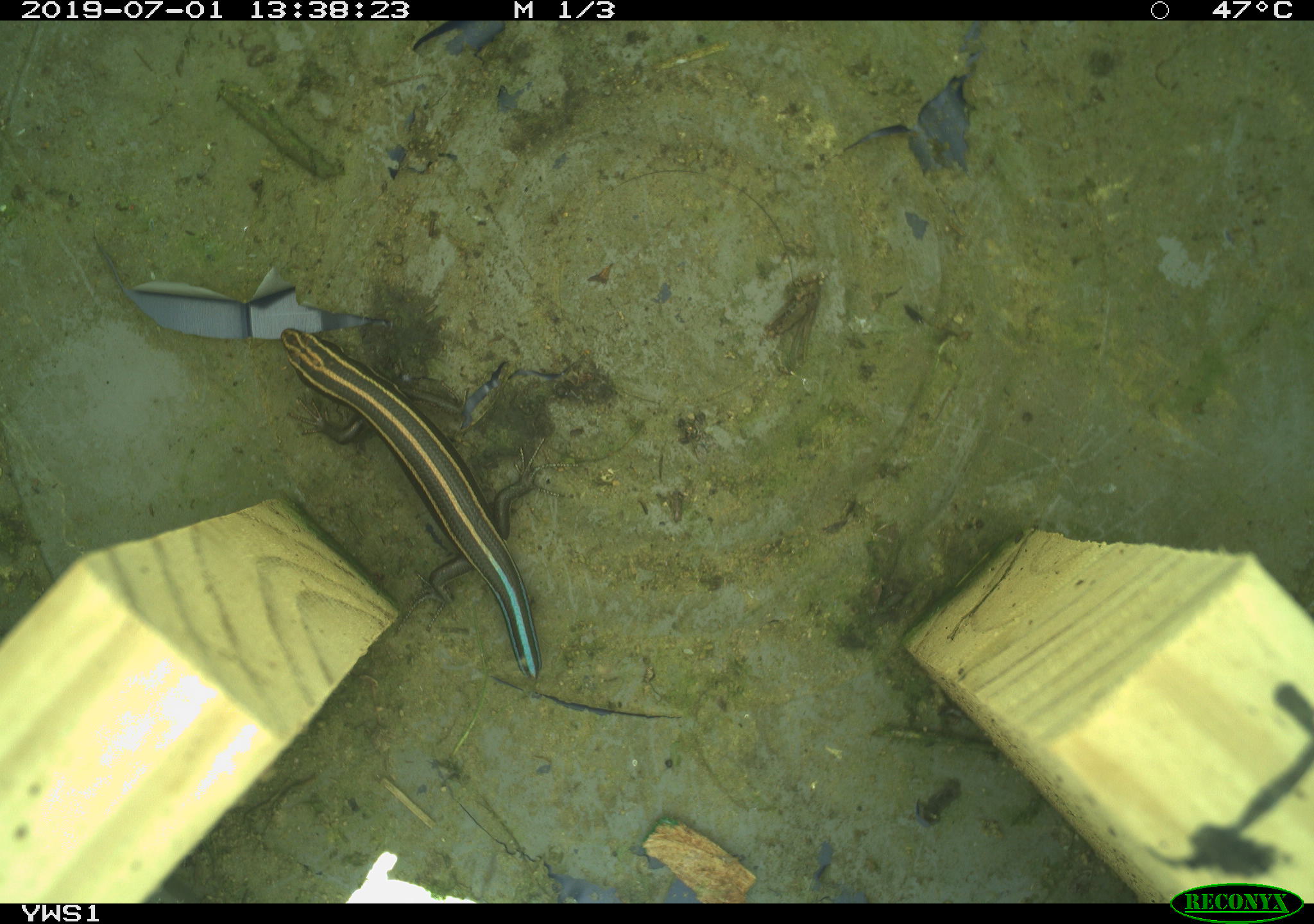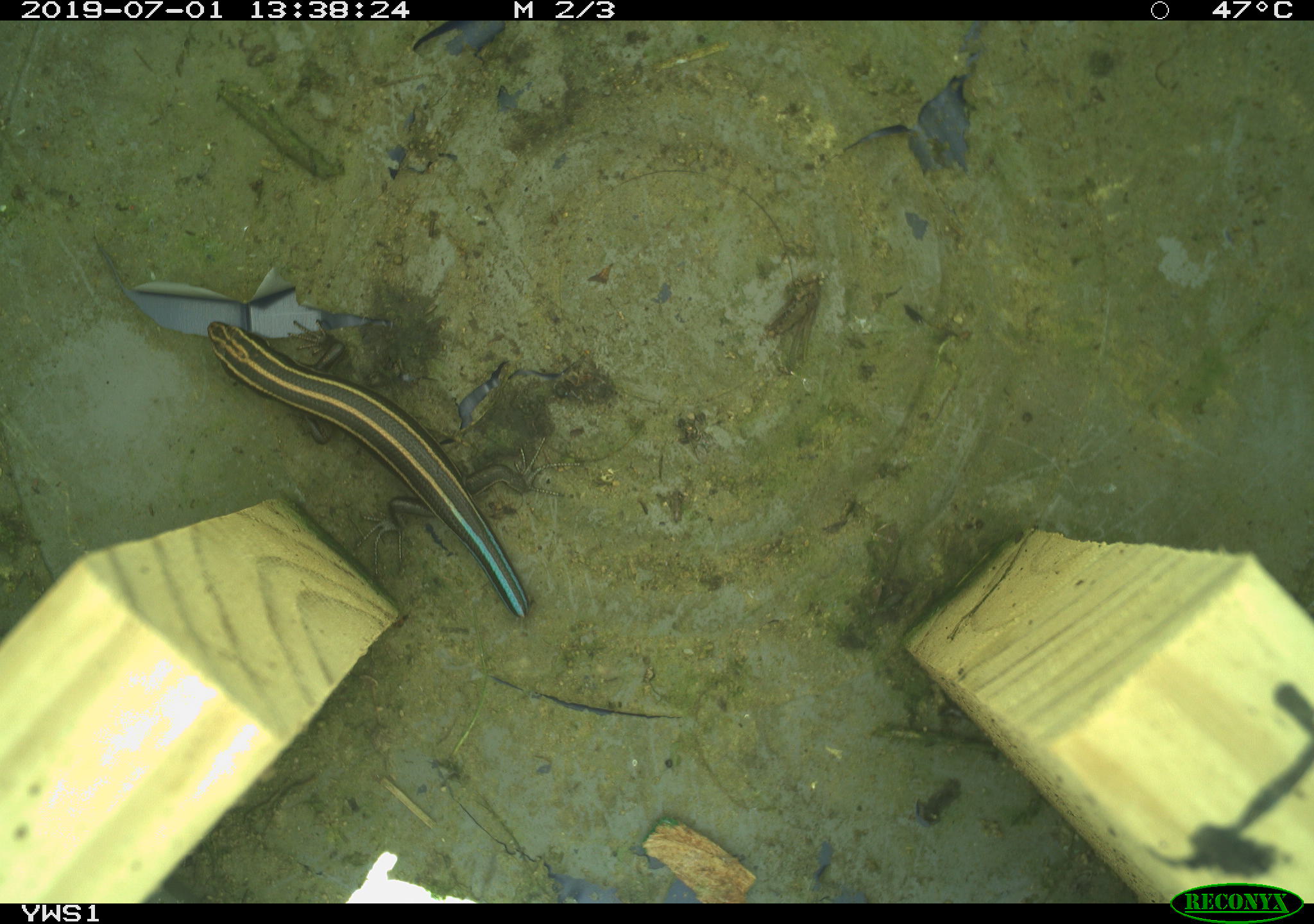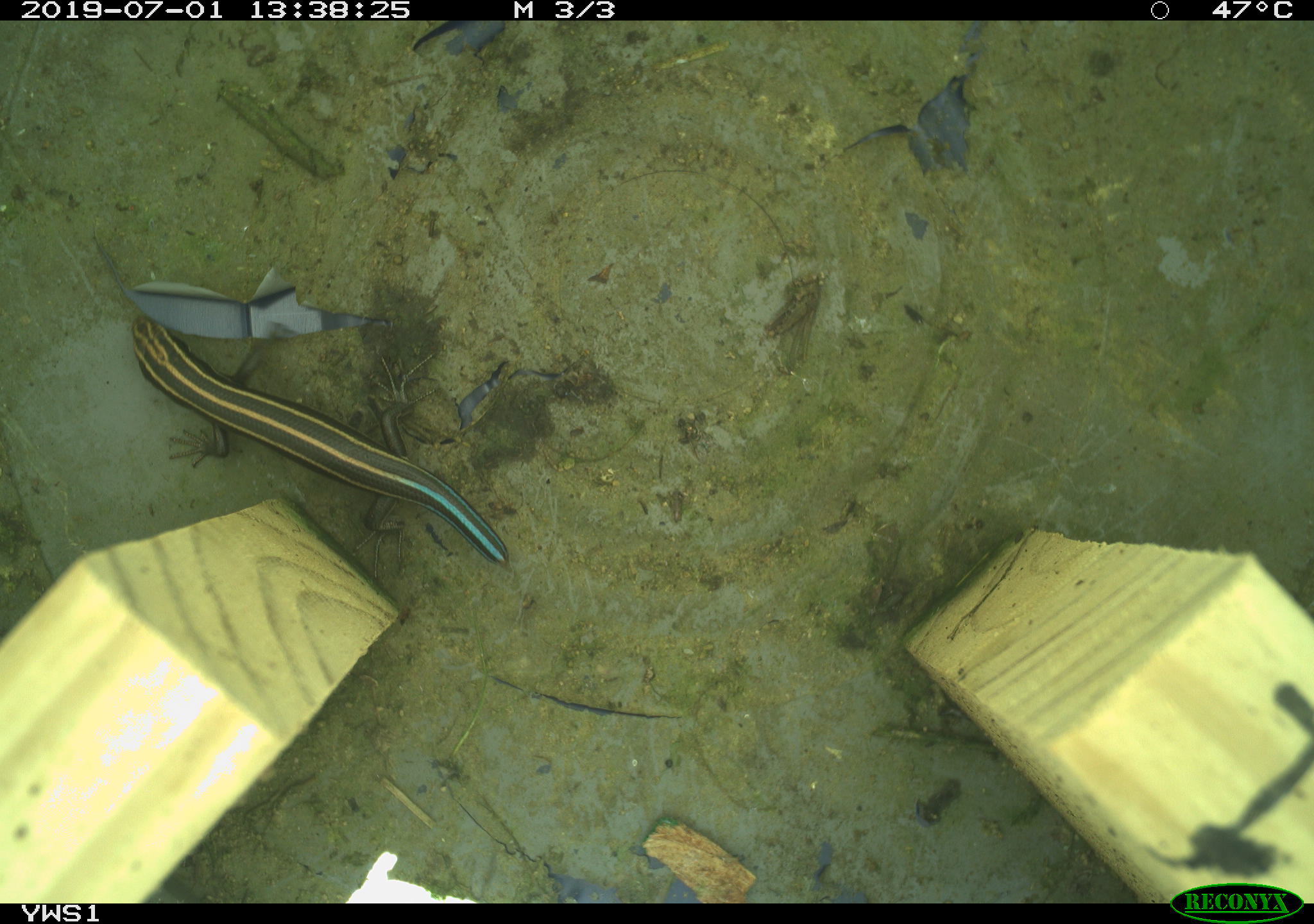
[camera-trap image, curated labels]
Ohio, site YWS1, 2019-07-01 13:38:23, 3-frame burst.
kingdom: Animalia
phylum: Chordata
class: Reptilia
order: Squamata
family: Scincidae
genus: Plestiodon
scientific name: Plestiodon fasciatus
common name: common five-lined skink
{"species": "common five-lined skink (Plestiodon fasciatus)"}